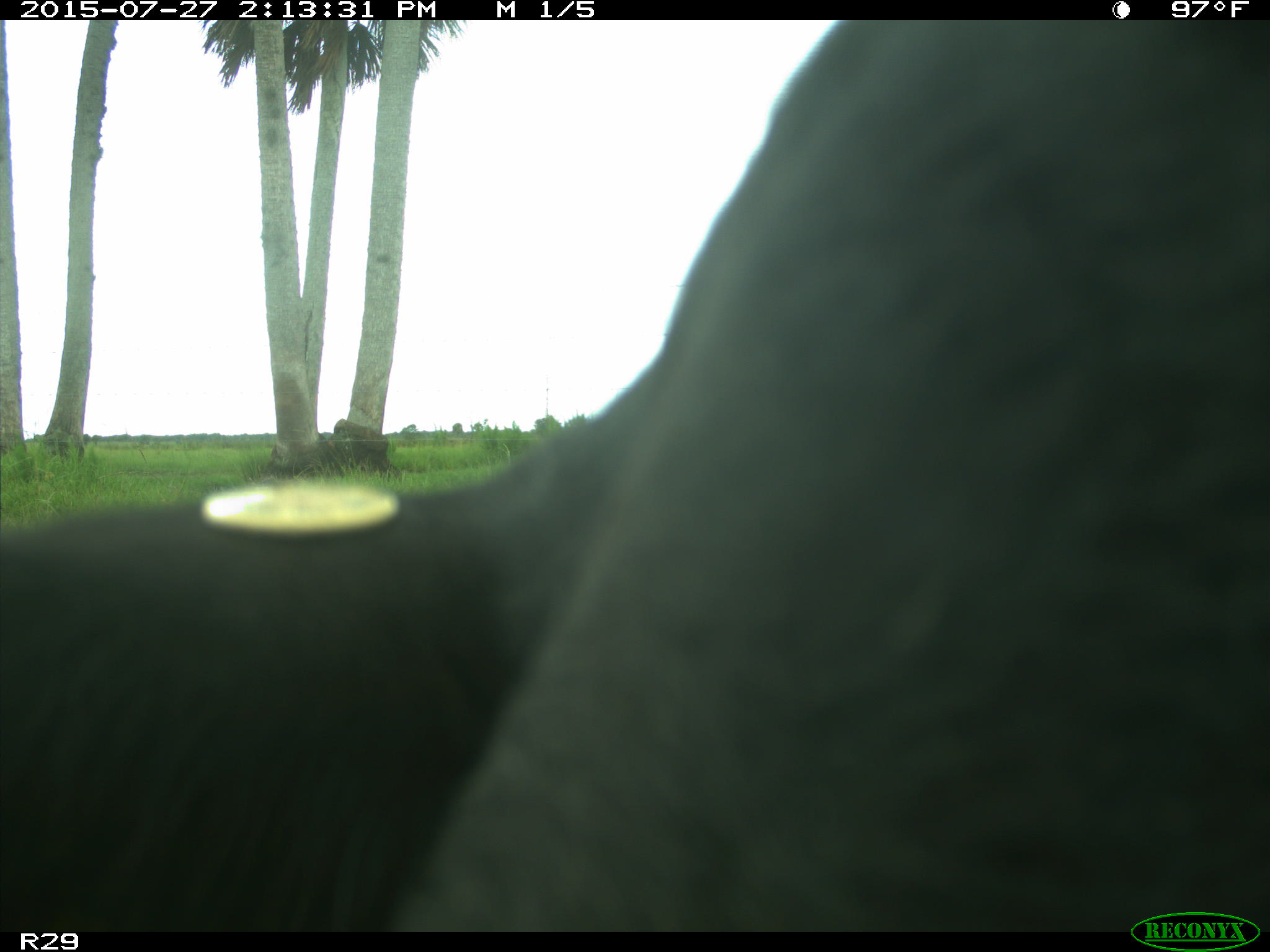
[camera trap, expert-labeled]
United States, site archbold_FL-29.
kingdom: Animalia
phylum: Chordata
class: Mammalia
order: Artiodactyla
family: Bovidae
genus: Bos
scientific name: Bos taurus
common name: domestic cow